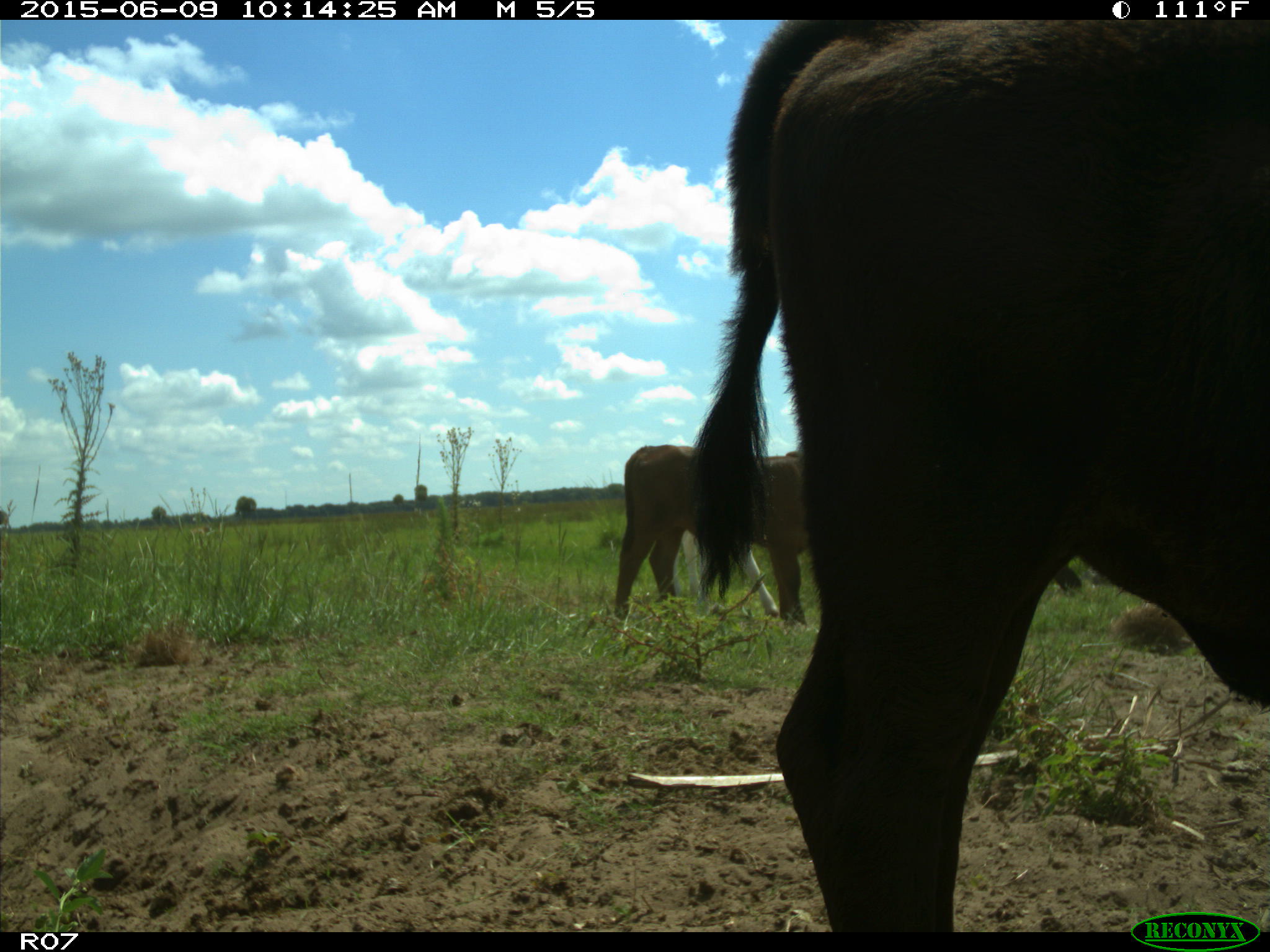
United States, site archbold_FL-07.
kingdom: Animalia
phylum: Chordata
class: Mammalia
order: Artiodactyla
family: Bovidae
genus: Bos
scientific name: Bos taurus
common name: domestic cow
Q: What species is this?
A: Bos taurus (domestic cow).